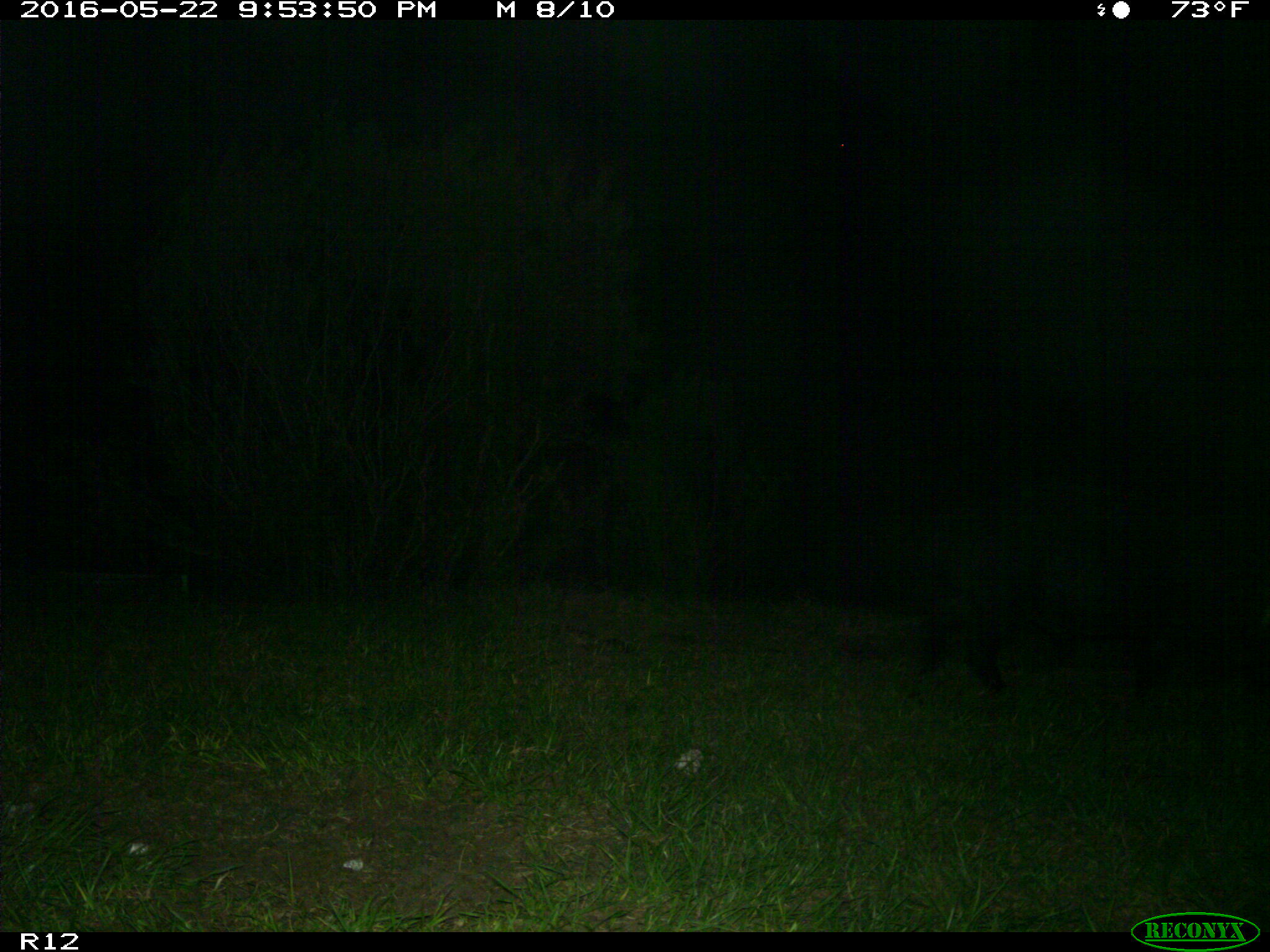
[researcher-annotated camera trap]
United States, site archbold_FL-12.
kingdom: Animalia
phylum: Chordata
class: Mammalia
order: Artiodactyla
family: Suidae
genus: Sus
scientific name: Sus scrofa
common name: wild boar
Sus scrofa (wild boar).